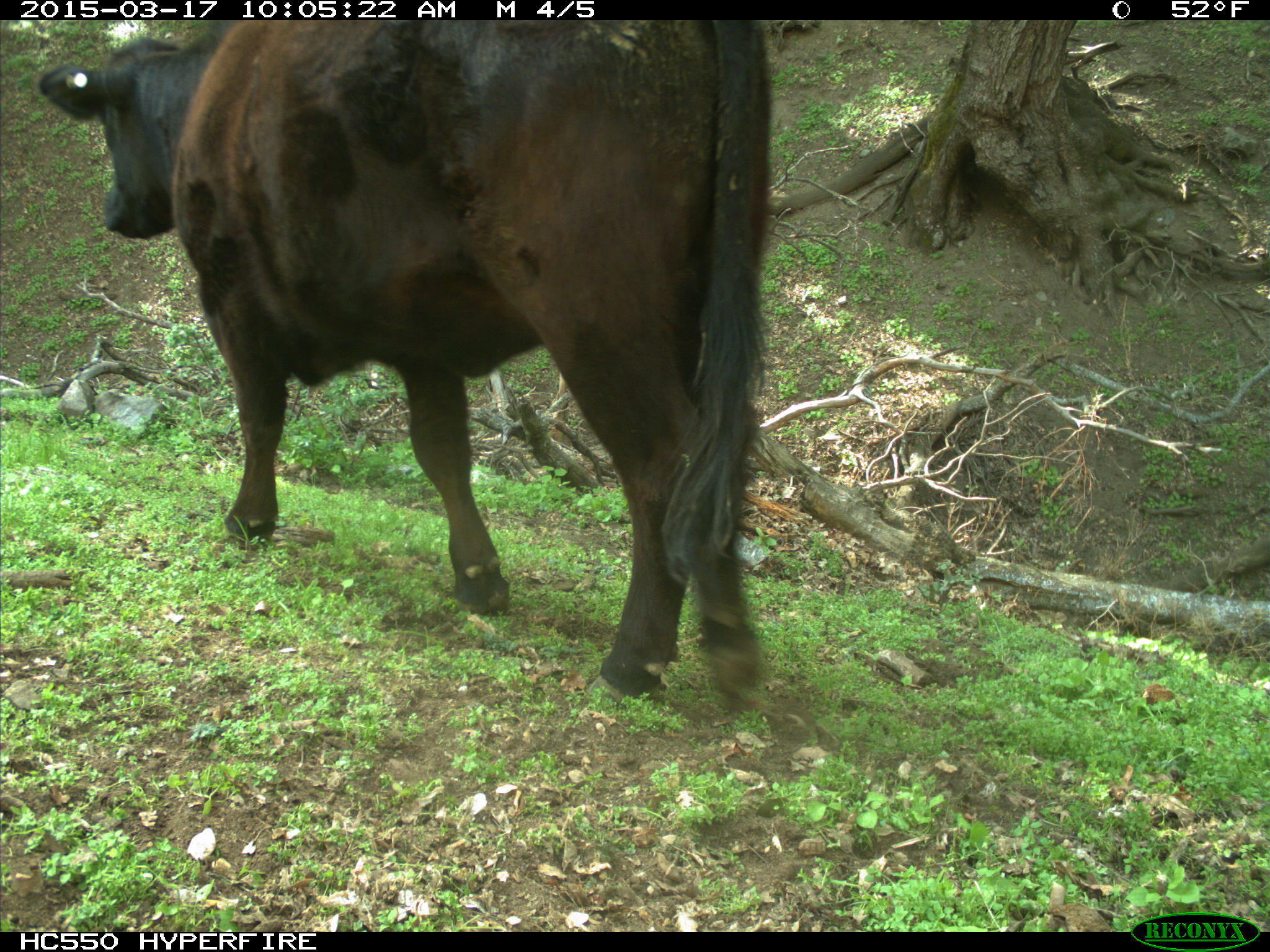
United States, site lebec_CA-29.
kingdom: Animalia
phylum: Chordata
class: Mammalia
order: Artiodactyla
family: Bovidae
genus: Bos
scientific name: Bos taurus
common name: domestic cow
Bos taurus (domestic cow).